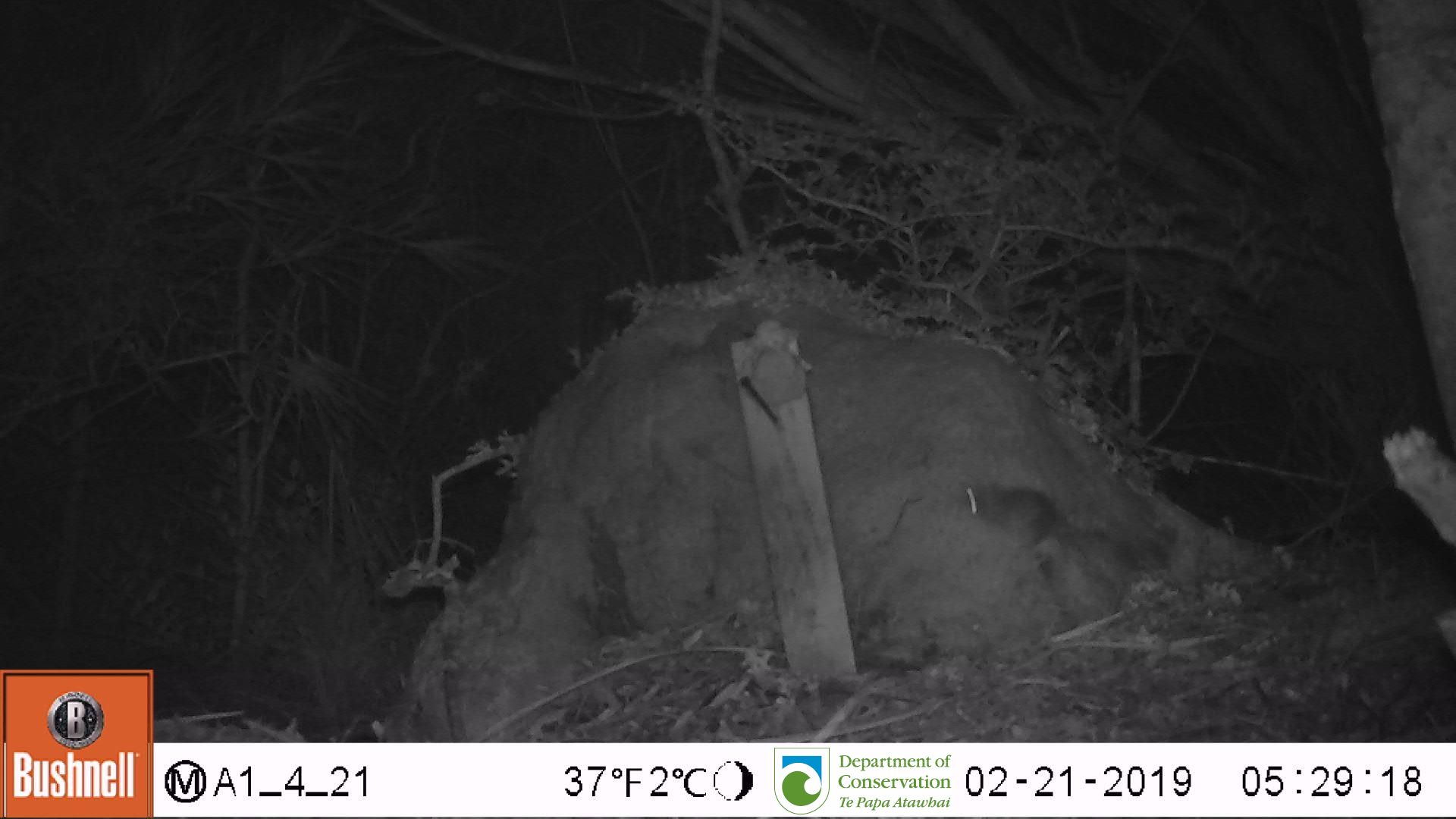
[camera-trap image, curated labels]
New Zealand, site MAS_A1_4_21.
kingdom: Animalia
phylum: Chordata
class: Mammalia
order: Rodentia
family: Muridae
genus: Mus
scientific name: Mus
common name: mouse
Mouse (Mus).